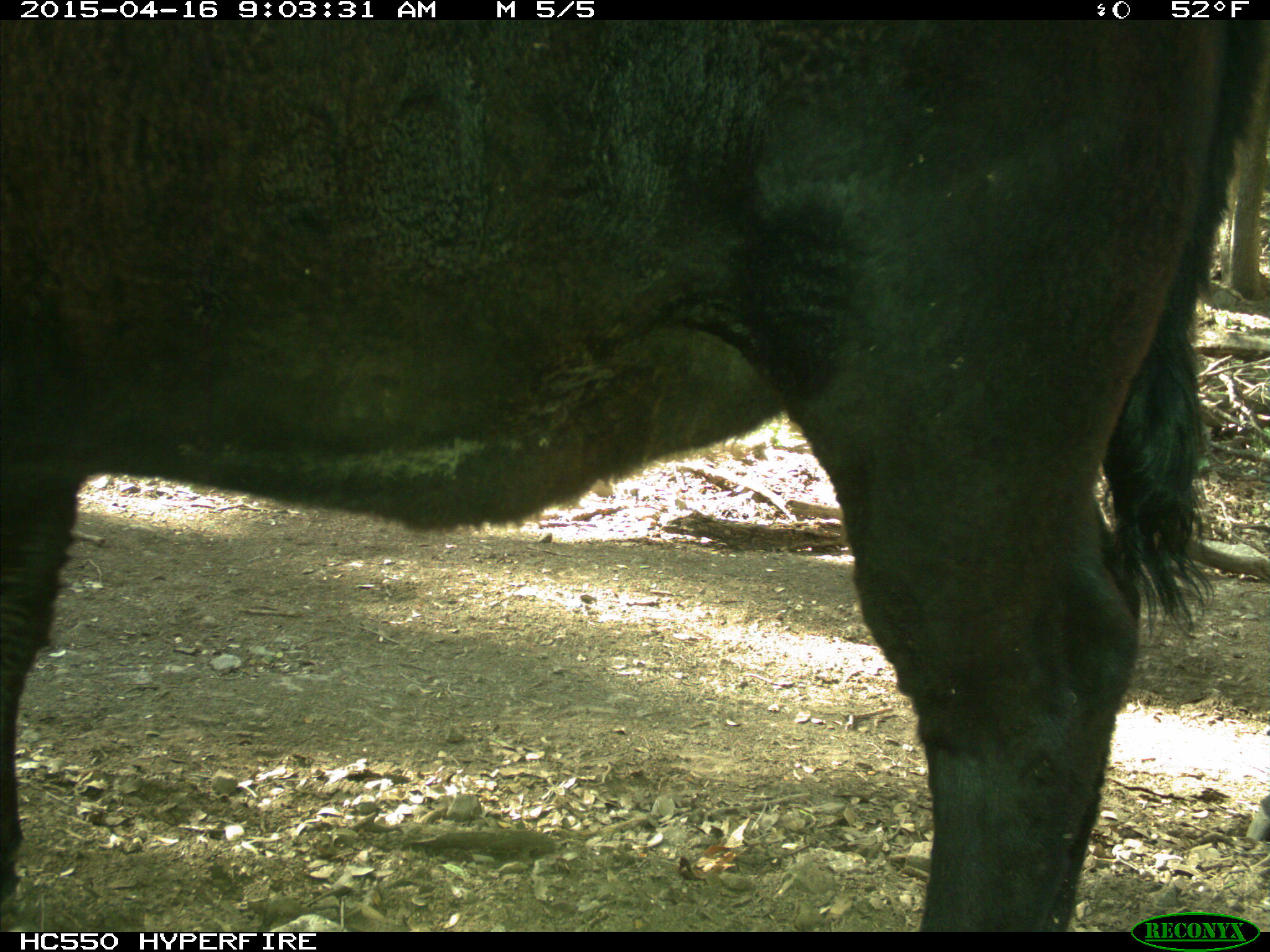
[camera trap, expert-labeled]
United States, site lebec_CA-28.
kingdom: Animalia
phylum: Chordata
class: Mammalia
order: Artiodactyla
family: Bovidae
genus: Bos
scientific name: Bos taurus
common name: domestic cow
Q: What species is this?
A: Bos taurus (domestic cow).